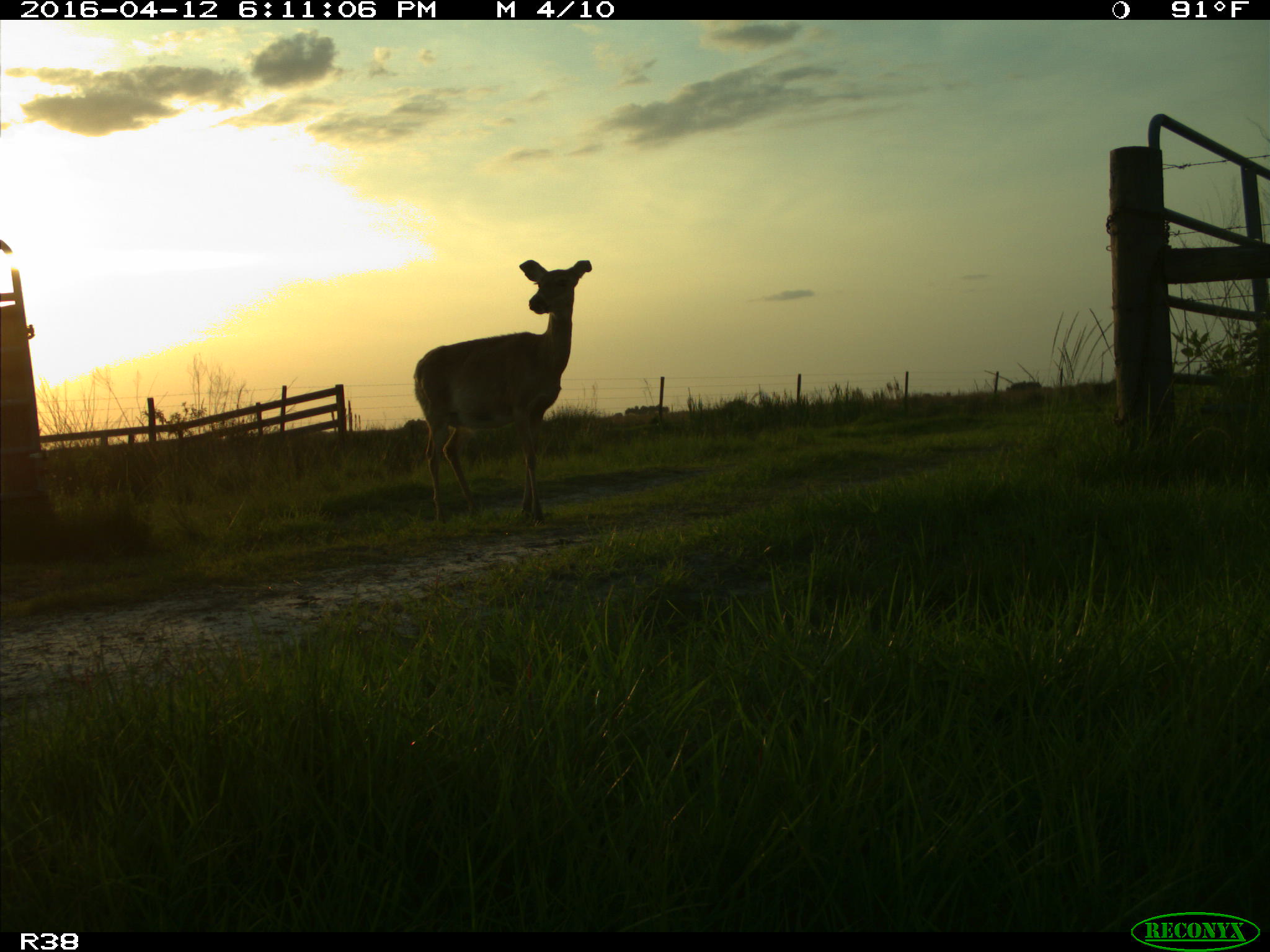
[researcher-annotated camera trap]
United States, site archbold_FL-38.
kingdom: Animalia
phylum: Chordata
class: Mammalia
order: Artiodactyla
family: Cervidae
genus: Odocoileus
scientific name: Odocoileus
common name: deer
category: unidentified deer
Unidentified deer (deer) (Odocoileus).